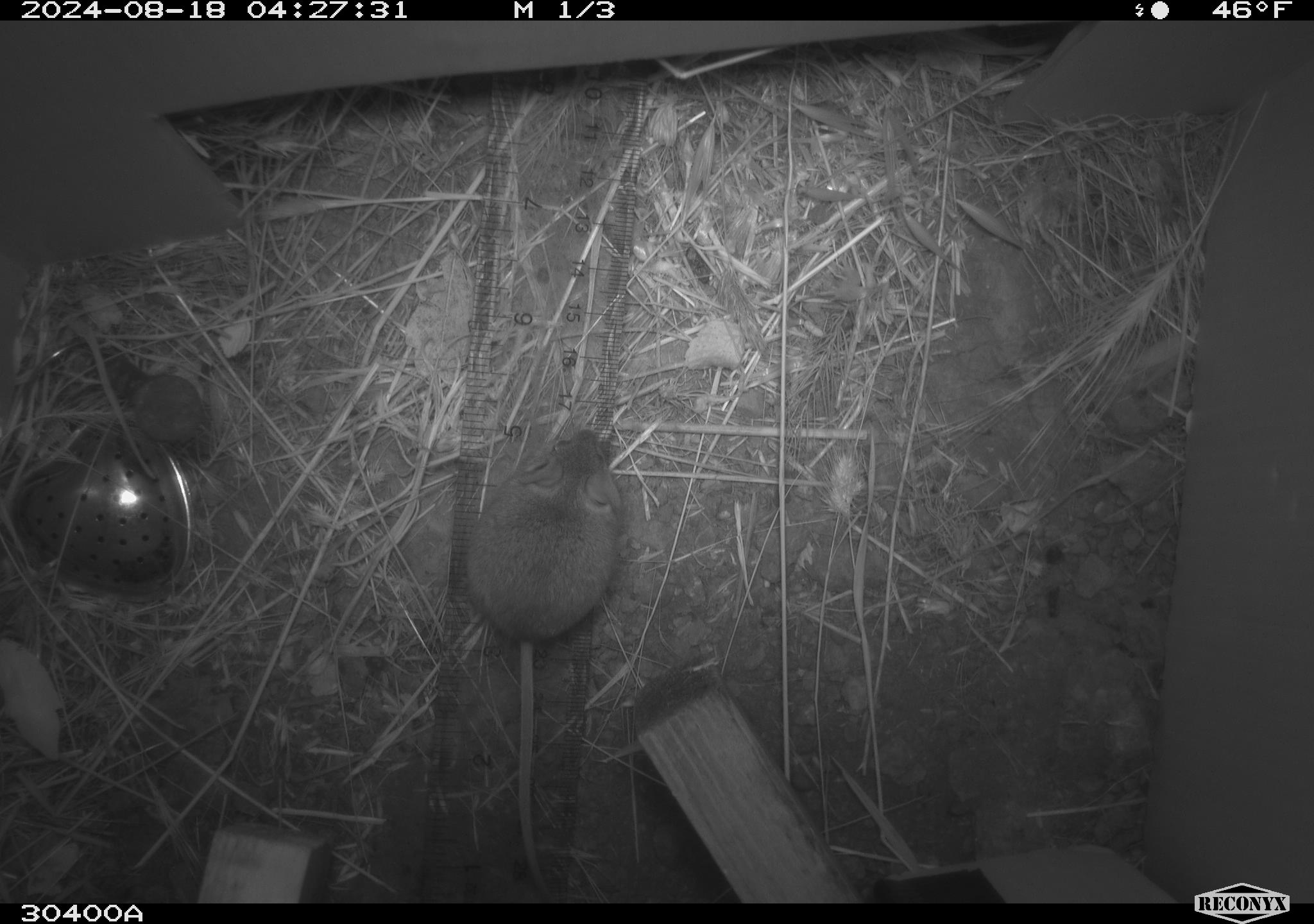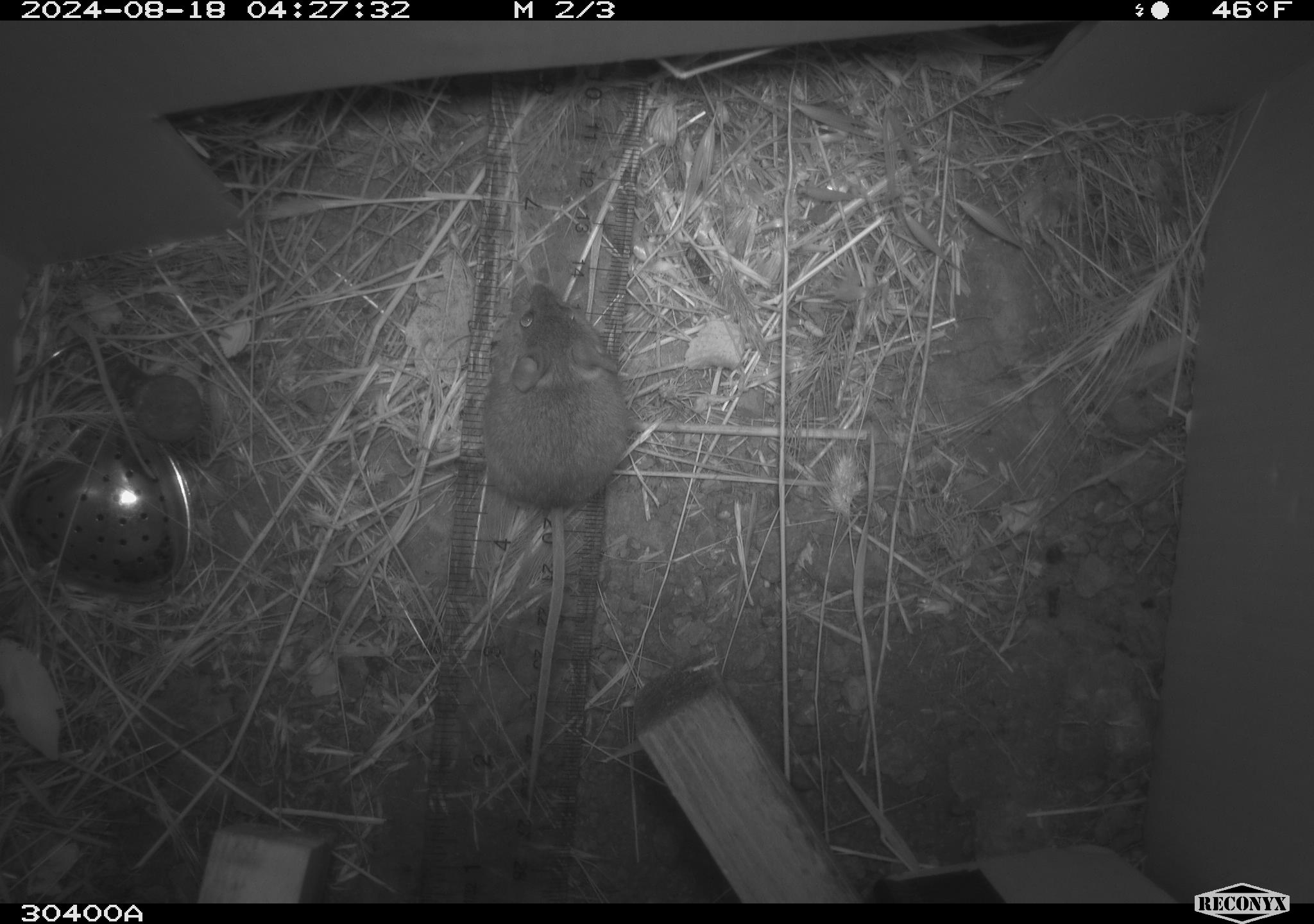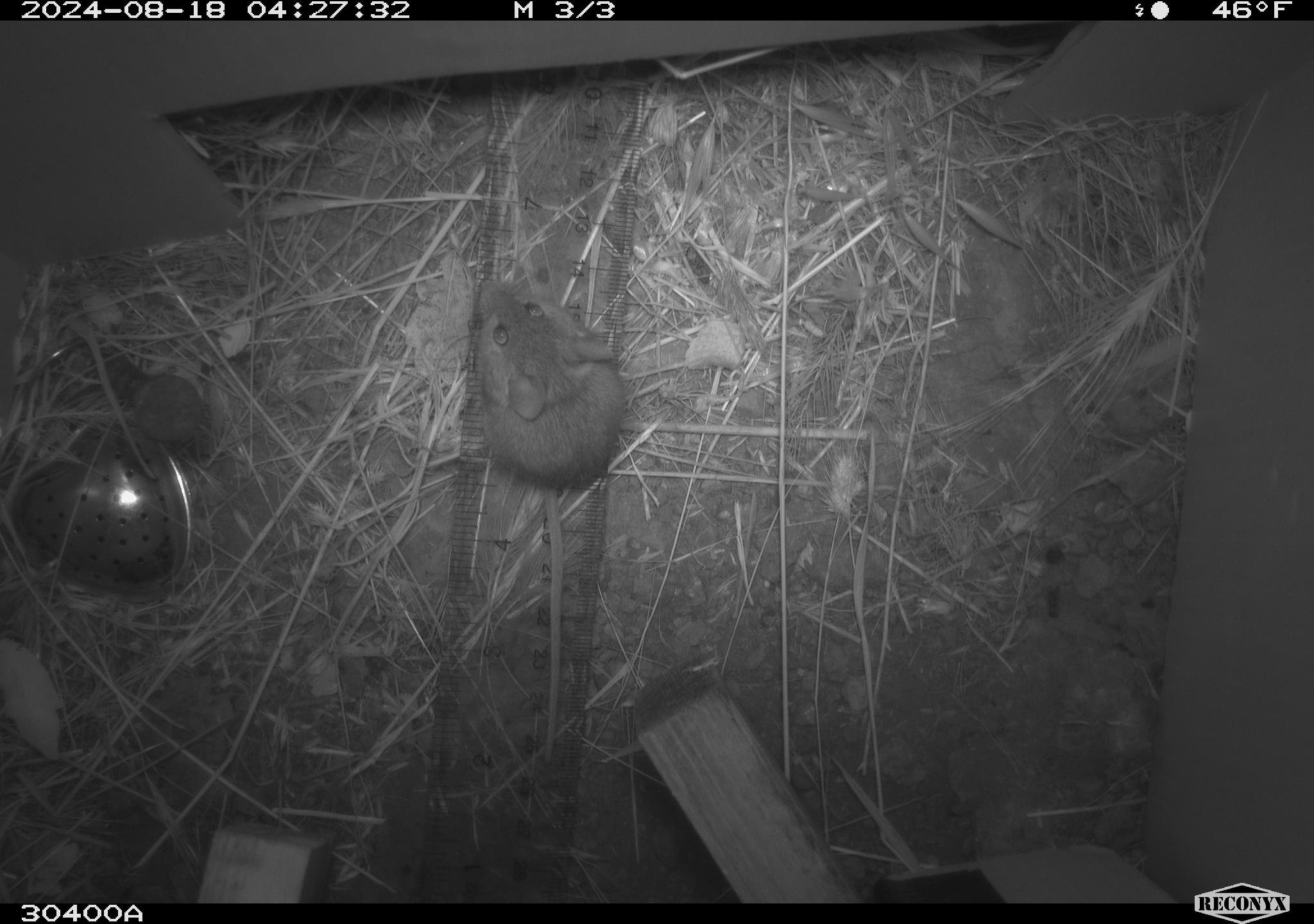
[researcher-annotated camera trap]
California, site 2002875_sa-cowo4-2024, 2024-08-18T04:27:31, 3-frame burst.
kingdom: Animalia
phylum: Chordata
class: Mammalia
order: Rodentia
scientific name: Rodentia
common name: mouse species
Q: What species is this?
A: Mouse species (Rodentia).